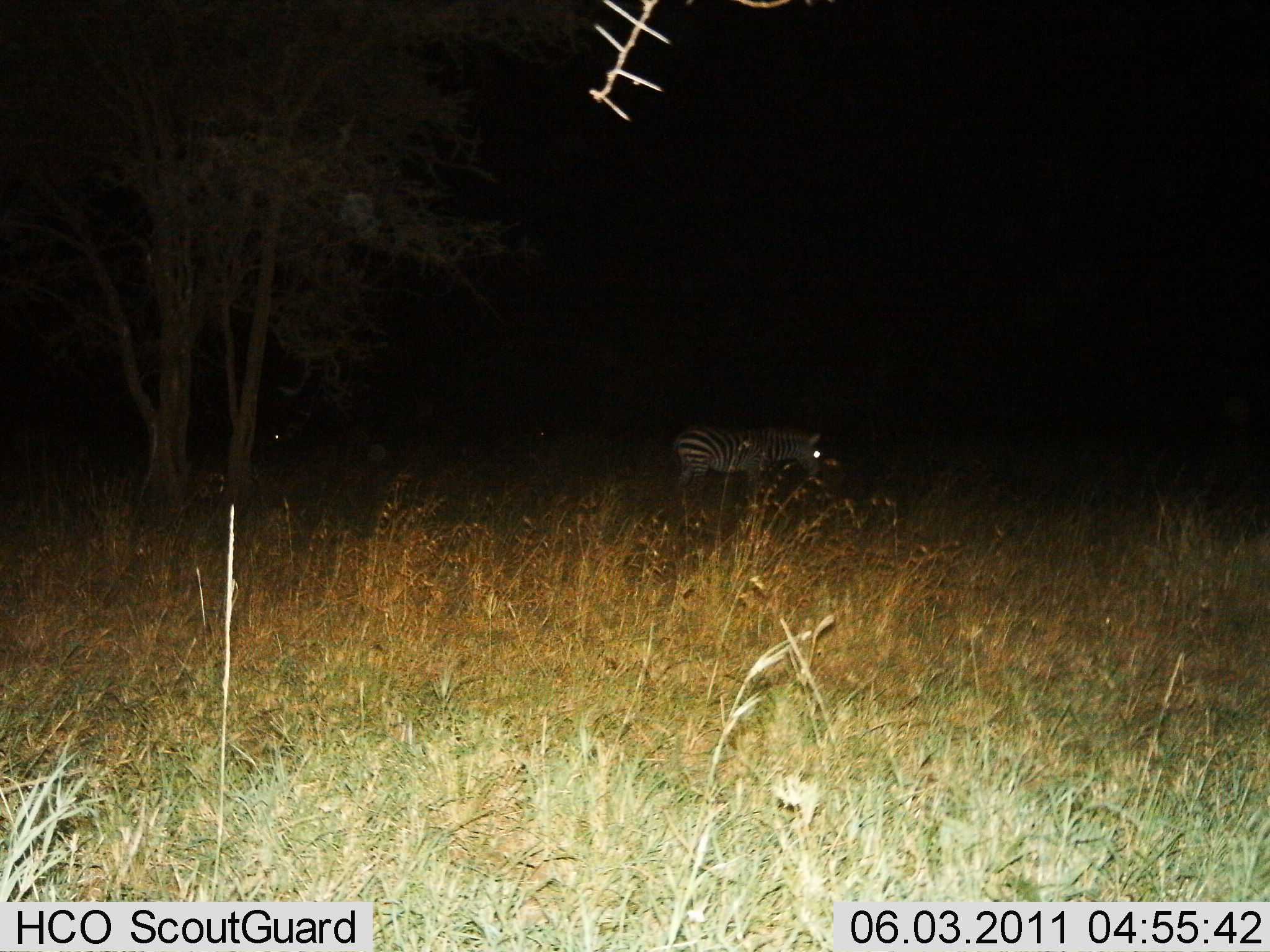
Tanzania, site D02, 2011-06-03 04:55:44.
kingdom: Animalia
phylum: Chordata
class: Mammalia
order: Perissodactyla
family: Equidae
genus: Equus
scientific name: Equus quagga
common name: plains zebra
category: zebra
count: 1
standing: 73%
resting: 9%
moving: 27%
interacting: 0%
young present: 0%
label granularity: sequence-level